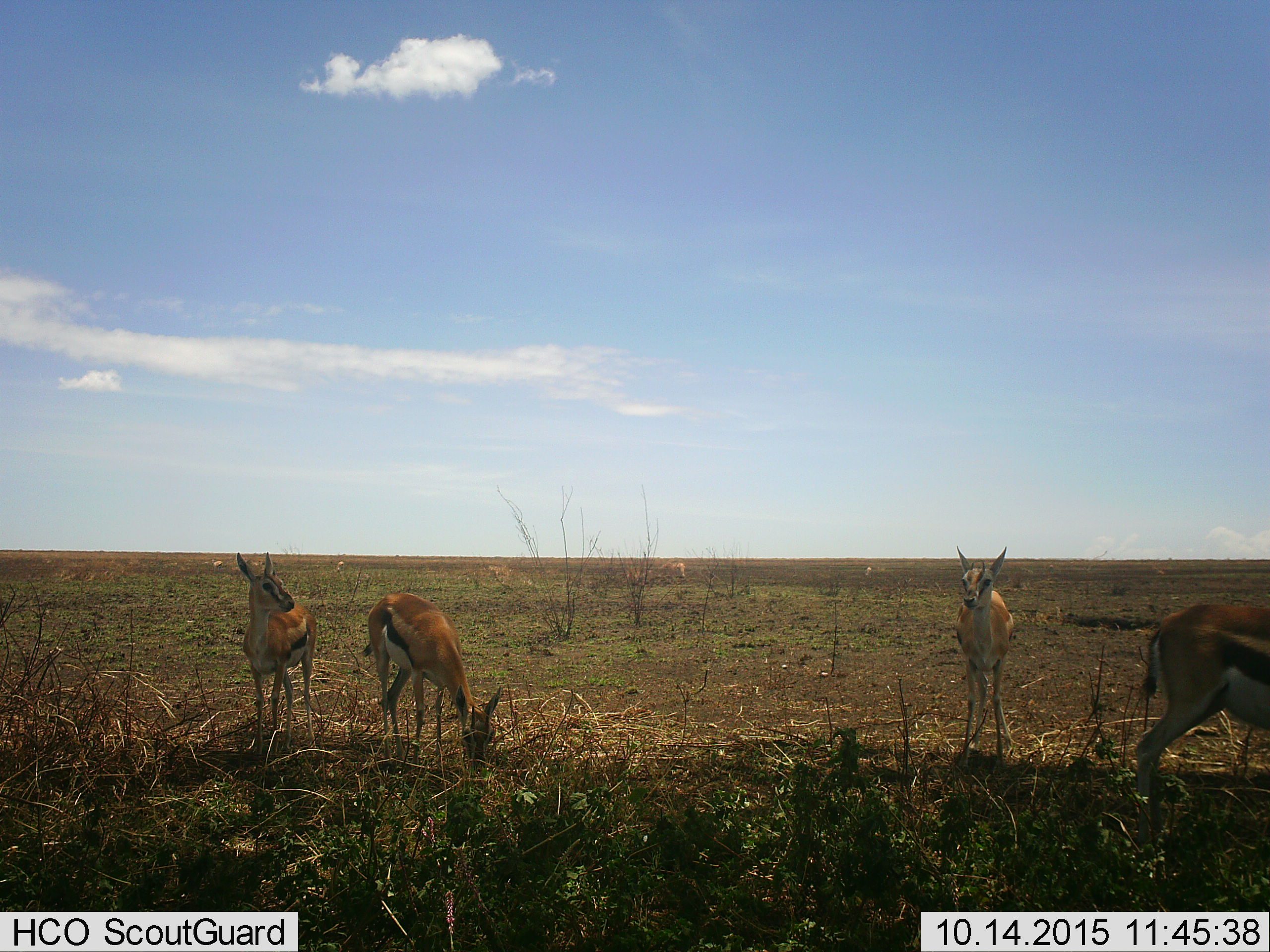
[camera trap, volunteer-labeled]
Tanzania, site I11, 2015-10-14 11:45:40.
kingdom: Animalia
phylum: Chordata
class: Mammalia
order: Artiodactyla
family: Bovidae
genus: Eudorcas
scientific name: Eudorcas thomsonii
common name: thomson's gazelle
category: gazellethomsons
Gazellethomsons (thomson's gazelle) (Eudorcas thomsonii), count 4. Behavior (volunteer vote fractions): standing 100%, resting 0%, moving 0%, interacting 0%. Young present (vote fraction): 10%. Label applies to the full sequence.